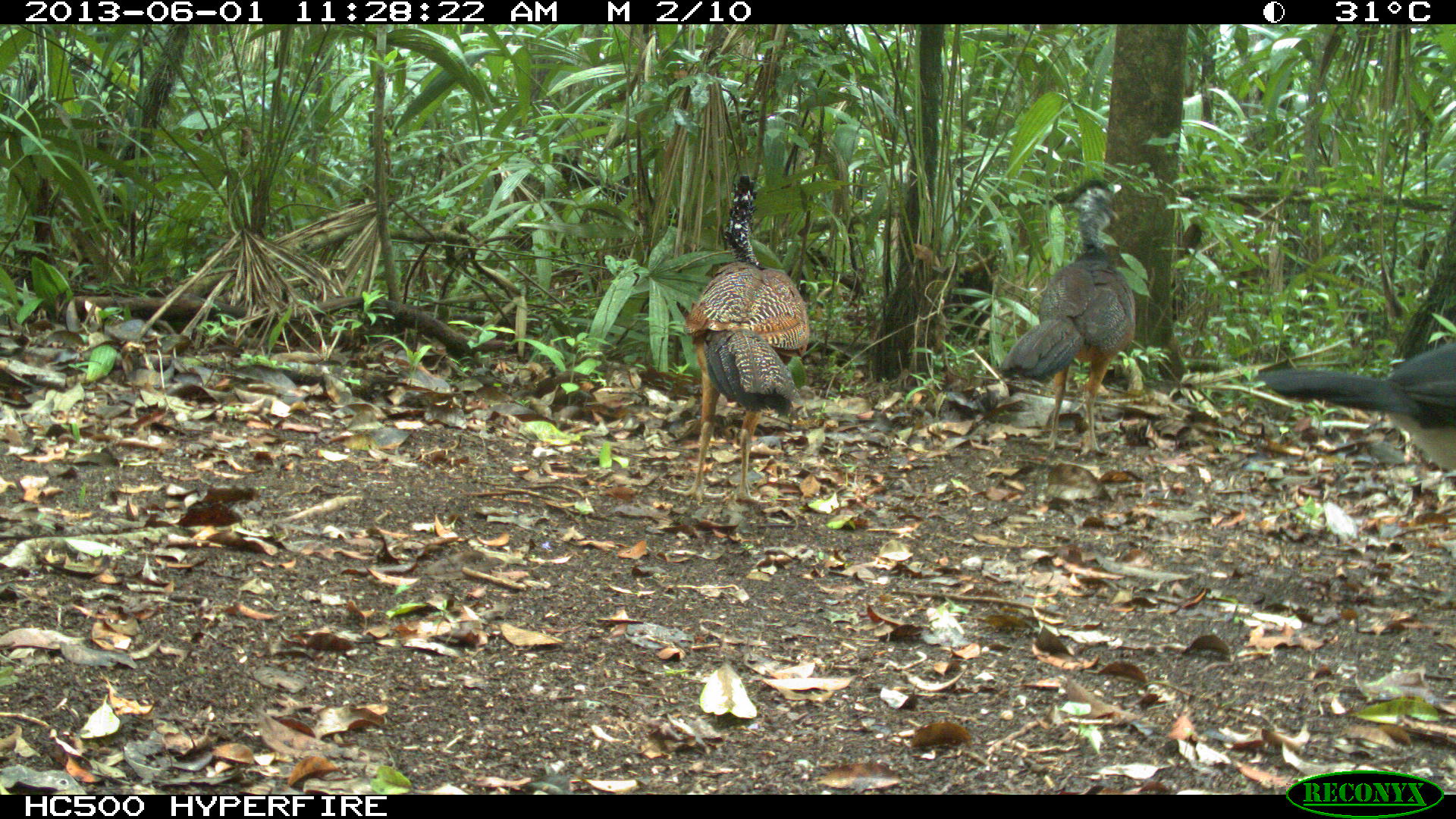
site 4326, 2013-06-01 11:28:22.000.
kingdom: Animalia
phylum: Chordata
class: Aves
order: Galliformes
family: Cracidae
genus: Crax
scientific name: Crax rubra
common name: great curassow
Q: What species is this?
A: Crax rubra (great curassow).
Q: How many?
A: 3.